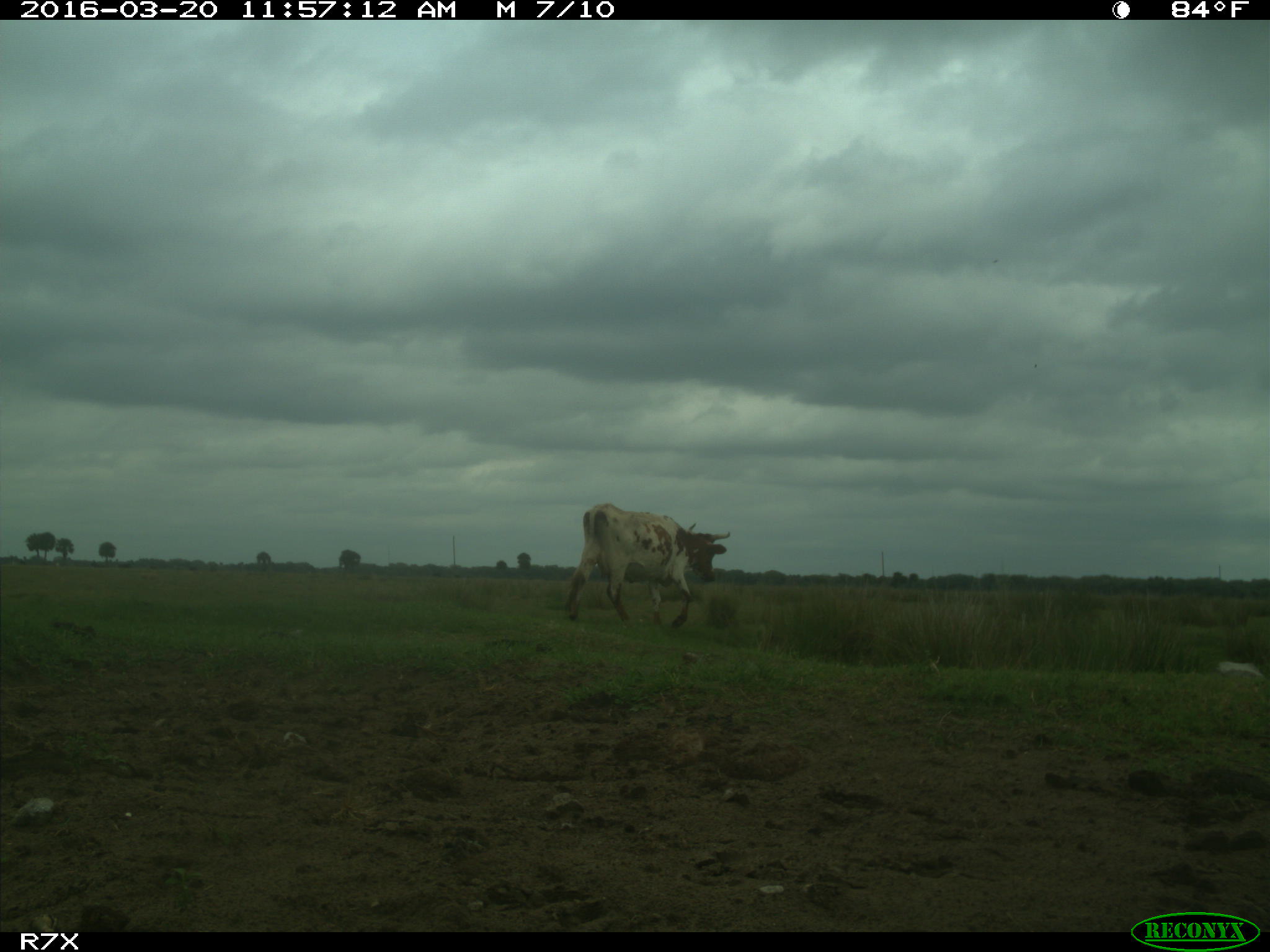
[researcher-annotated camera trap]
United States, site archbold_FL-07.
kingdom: Animalia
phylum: Chordata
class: Mammalia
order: Artiodactyla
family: Bovidae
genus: Bos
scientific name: Bos taurus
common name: domestic cow